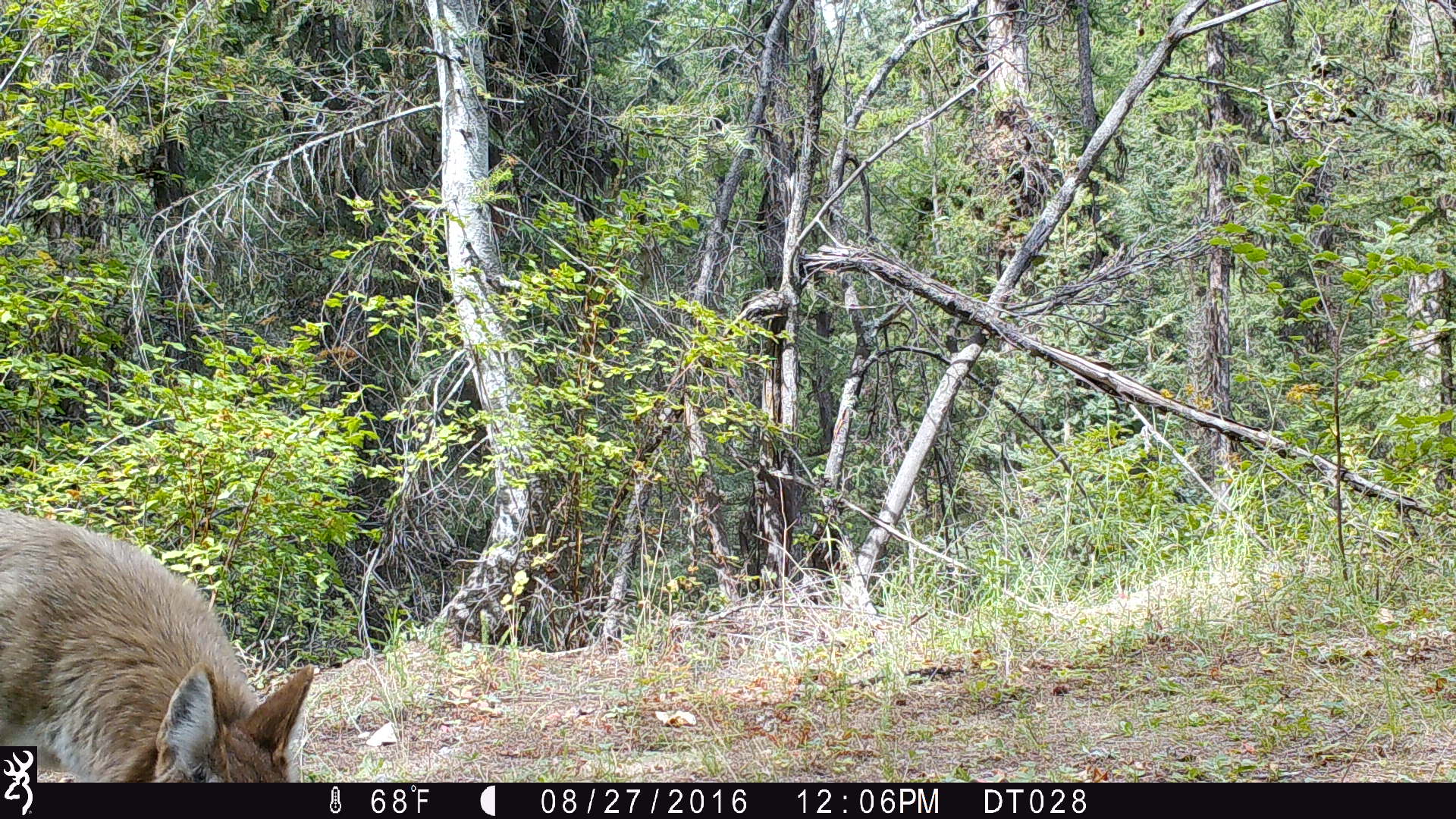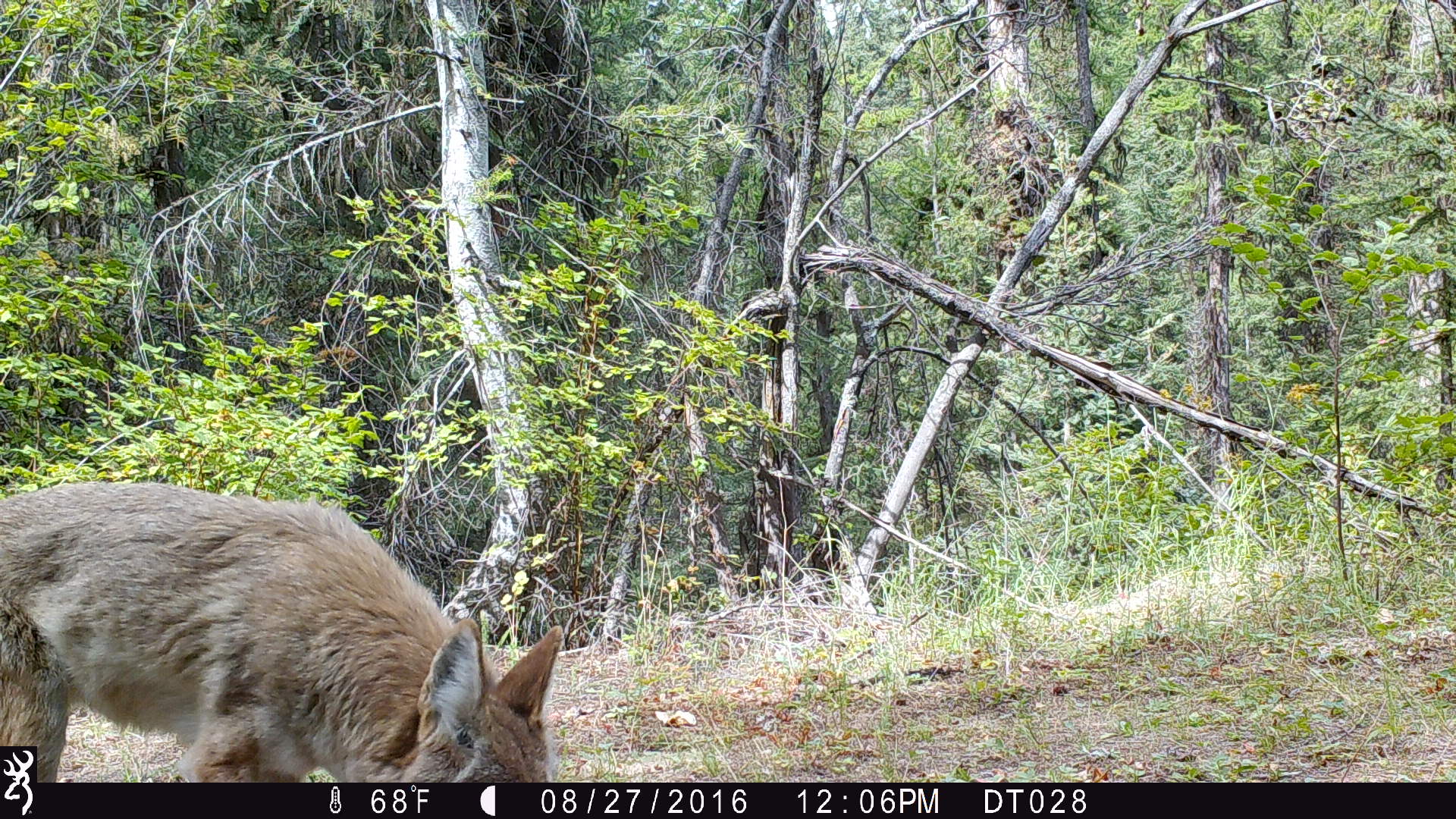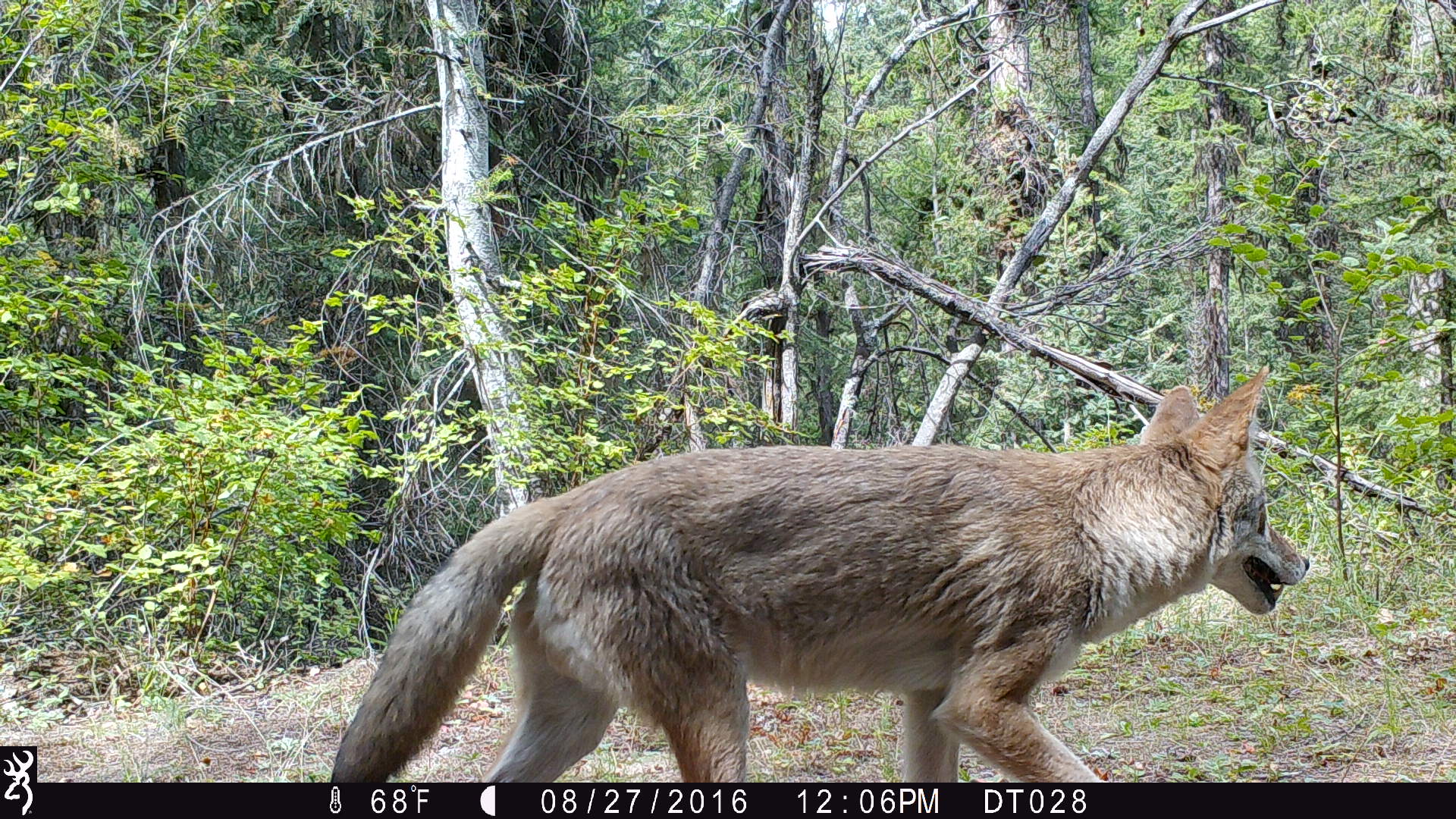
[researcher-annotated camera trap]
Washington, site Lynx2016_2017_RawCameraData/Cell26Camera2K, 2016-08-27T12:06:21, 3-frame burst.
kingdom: Animalia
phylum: Chordata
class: Mammalia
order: Carnivora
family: Canidae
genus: Canis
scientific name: Canis latrans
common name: coyote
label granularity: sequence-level